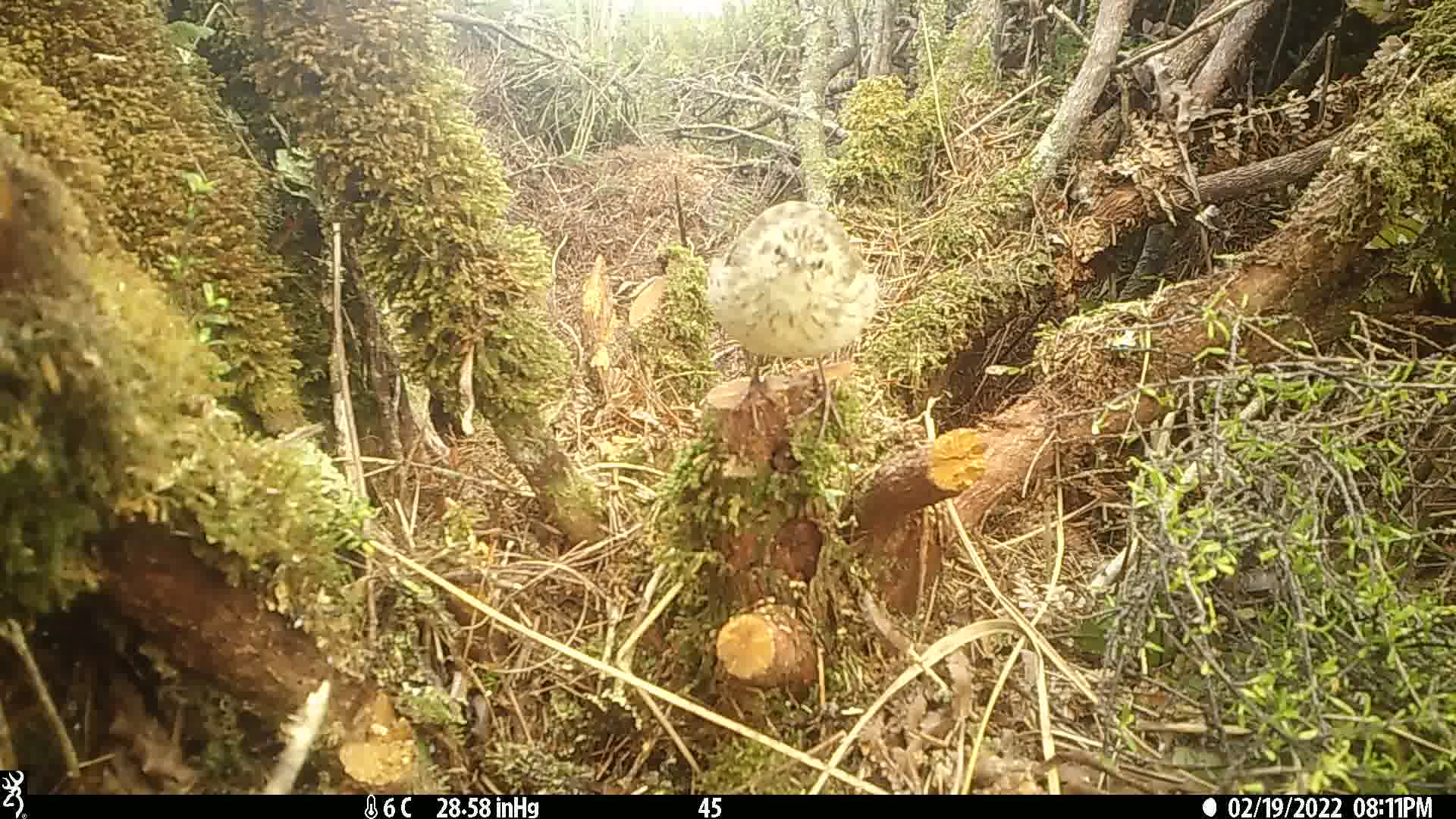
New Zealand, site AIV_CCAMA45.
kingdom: Animalia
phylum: Chordata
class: Aves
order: Passeriformes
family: Motacillidae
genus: Anthus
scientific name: Anthus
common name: pipit